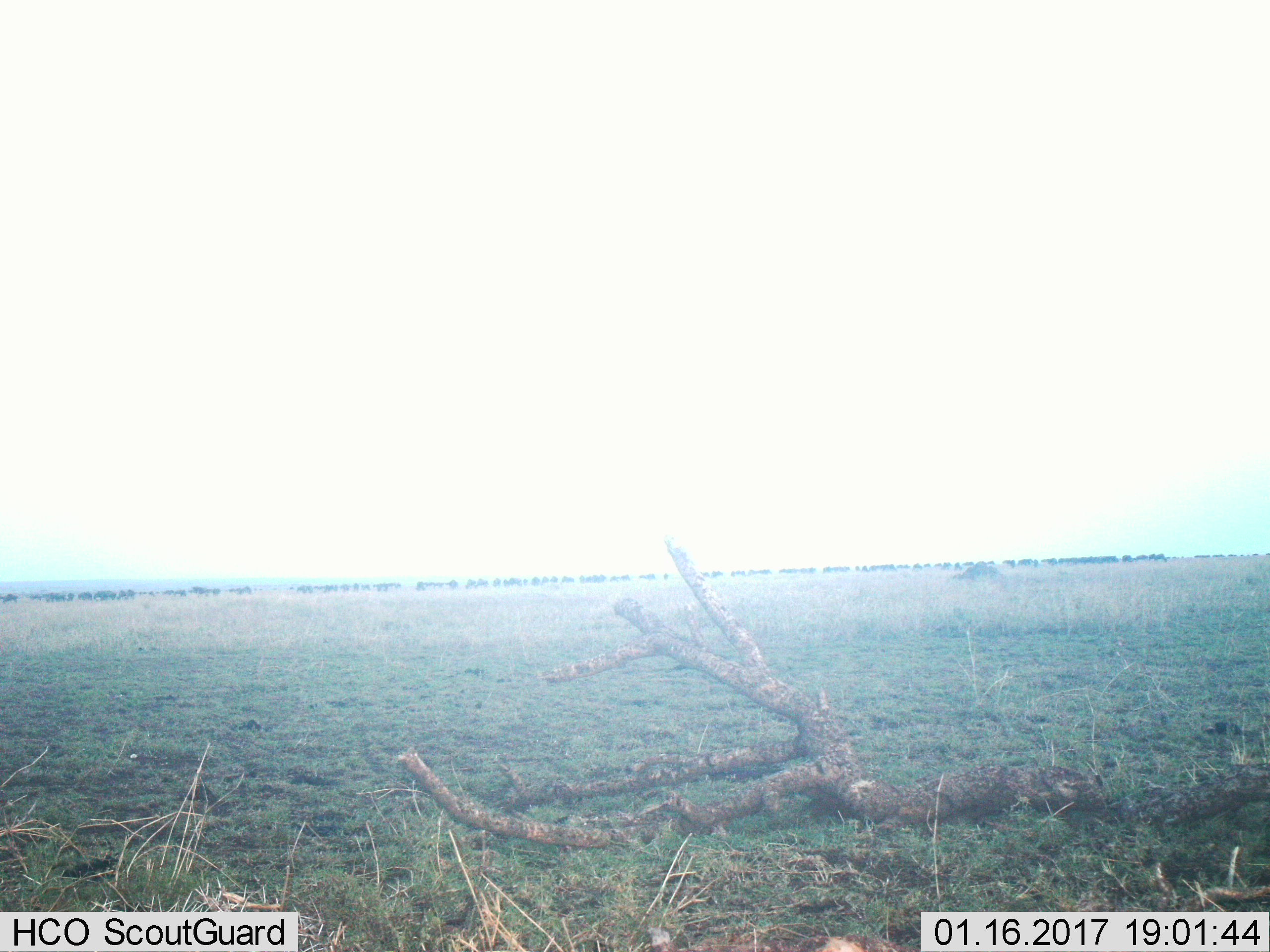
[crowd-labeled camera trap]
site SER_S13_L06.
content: unidentified animal